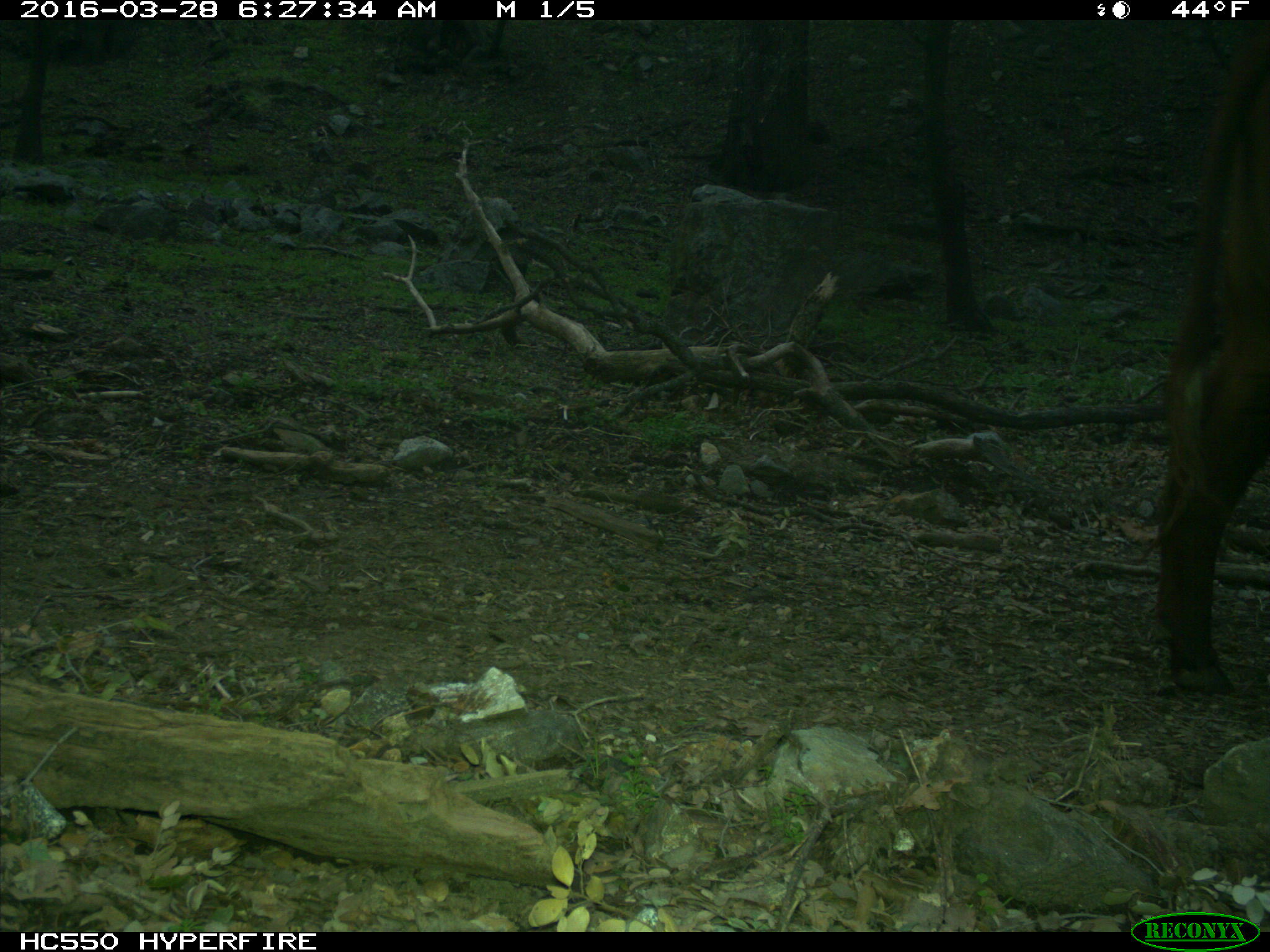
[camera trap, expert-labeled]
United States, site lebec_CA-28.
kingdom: Animalia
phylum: Chordata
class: Mammalia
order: Artiodactyla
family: Bovidae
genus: Bos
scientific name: Bos taurus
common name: domestic cow